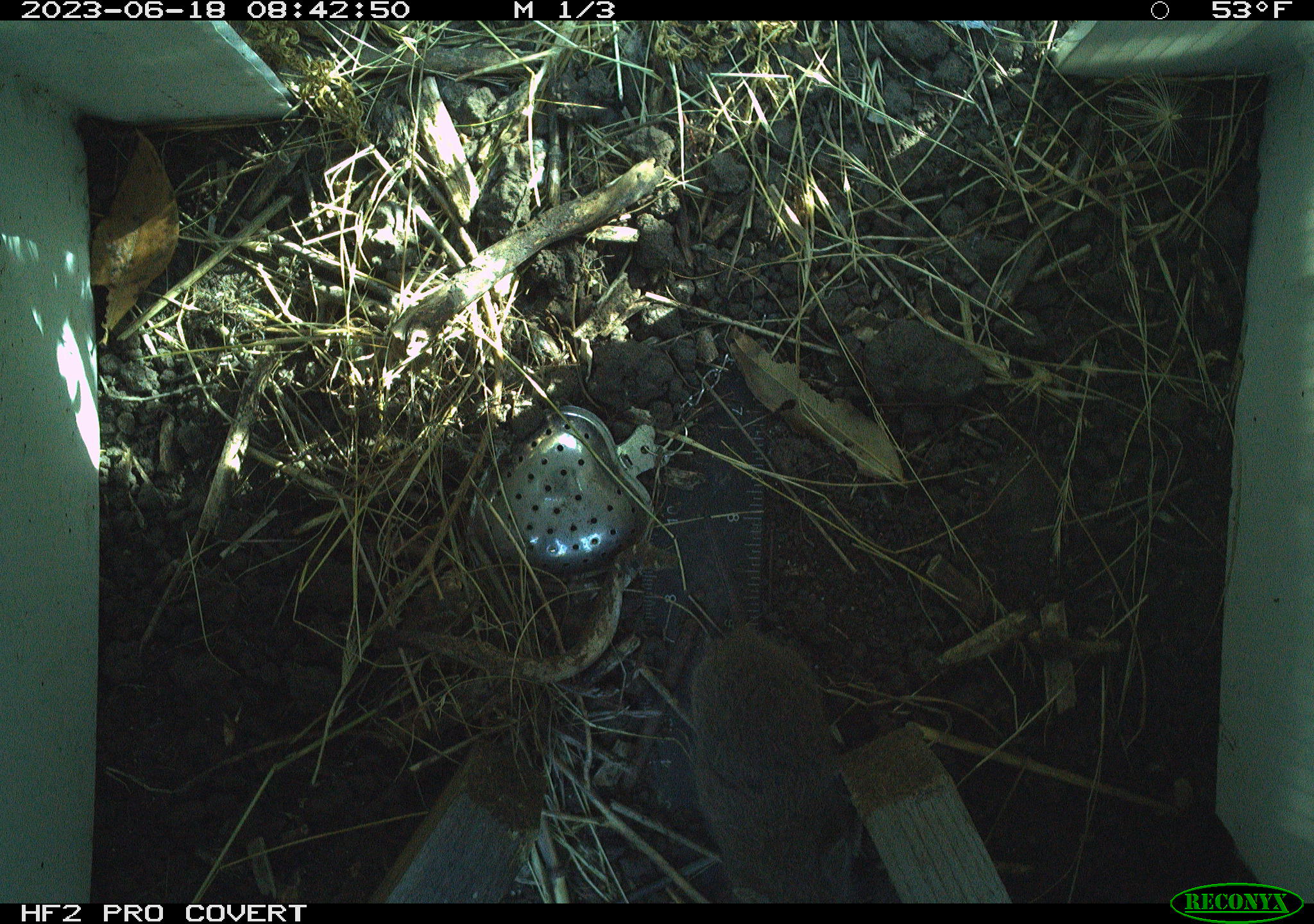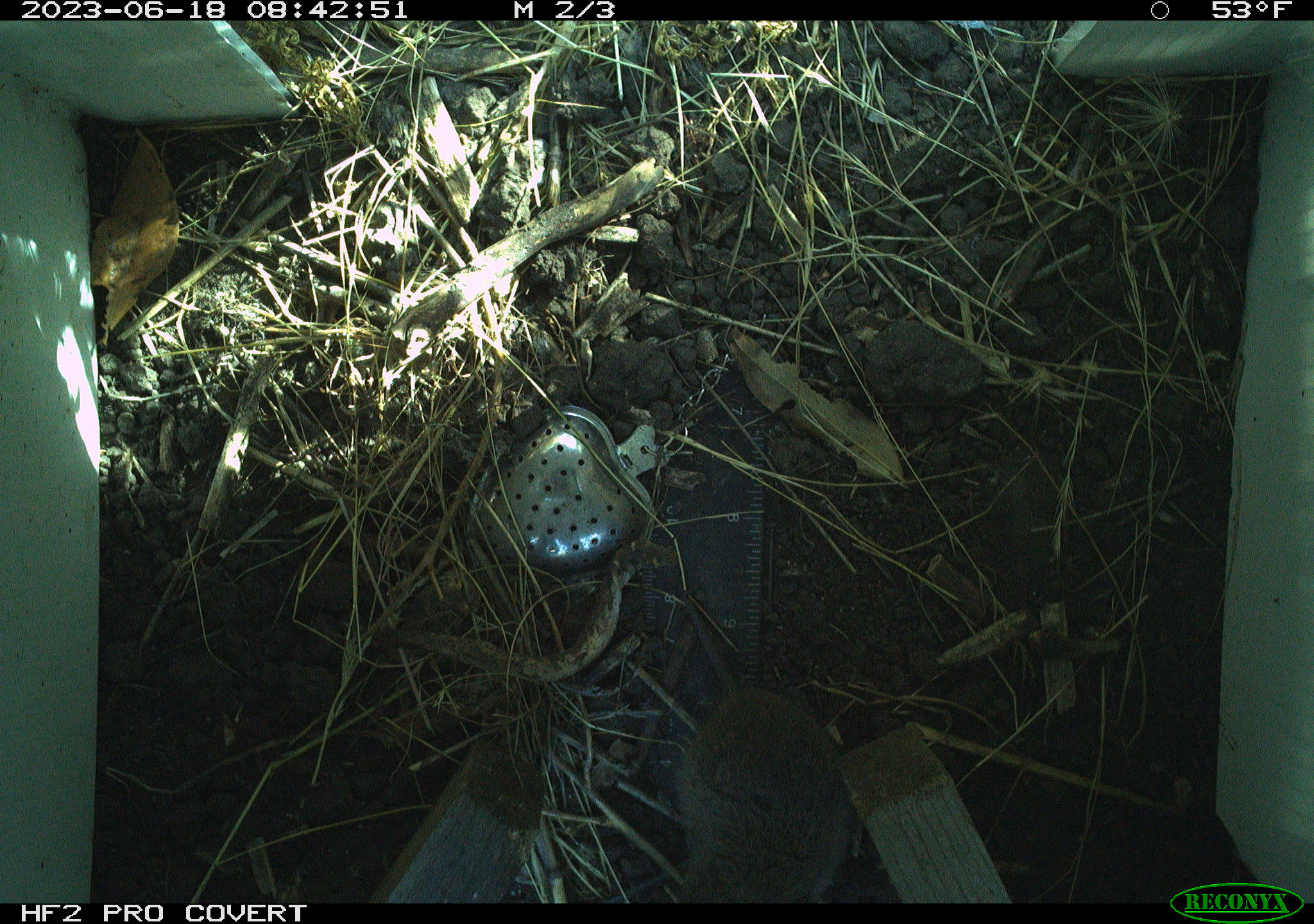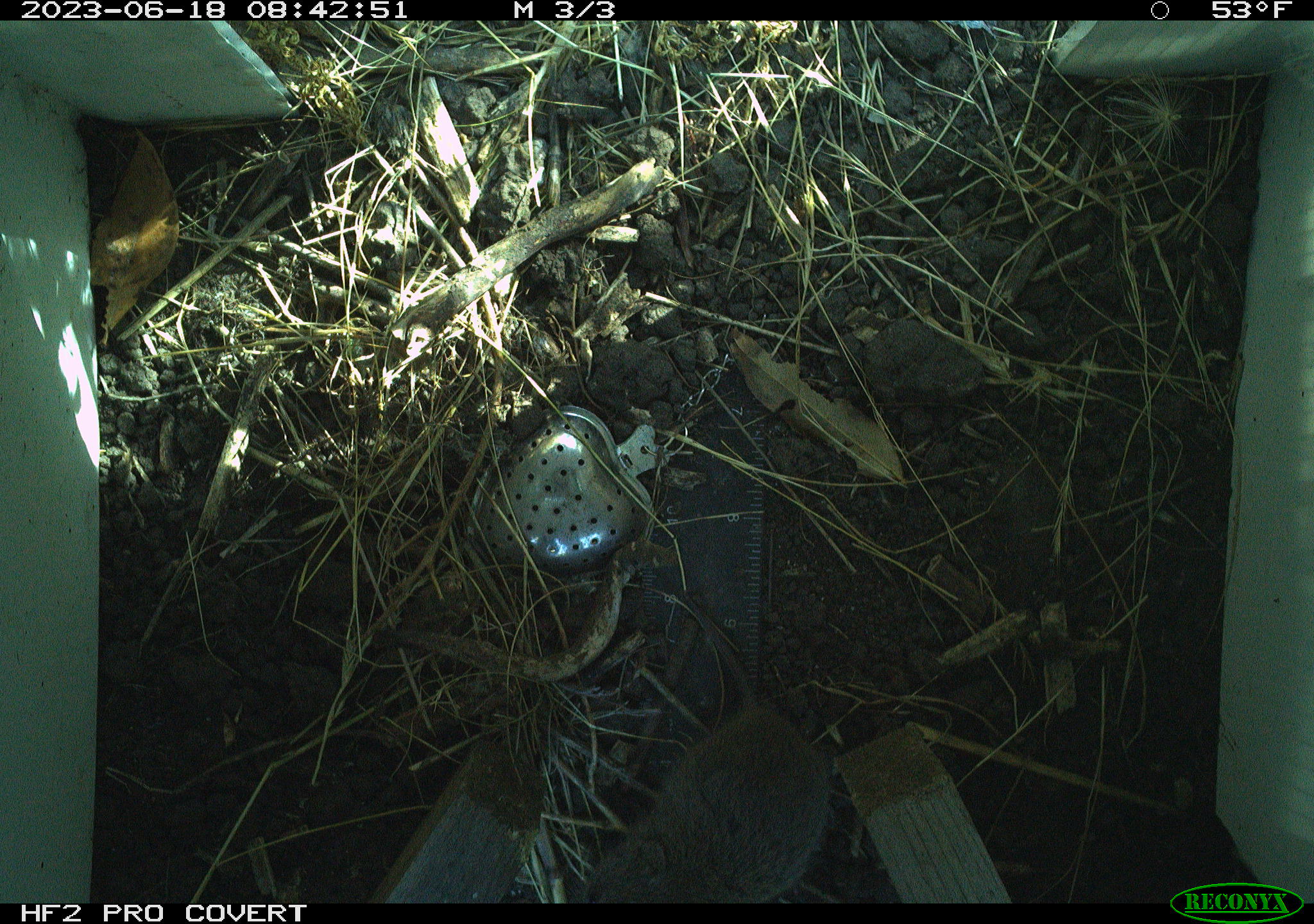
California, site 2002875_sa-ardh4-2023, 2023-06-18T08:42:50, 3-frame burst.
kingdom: Animalia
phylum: Chordata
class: Mammalia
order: Rodentia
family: Cricetidae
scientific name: Arvicolinae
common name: voles, lemmings, and muskrats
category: arvicolinae subfamily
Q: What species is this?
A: Arvicolinae subfamily (voles, lemmings, and muskrats) (Arvicolinae).